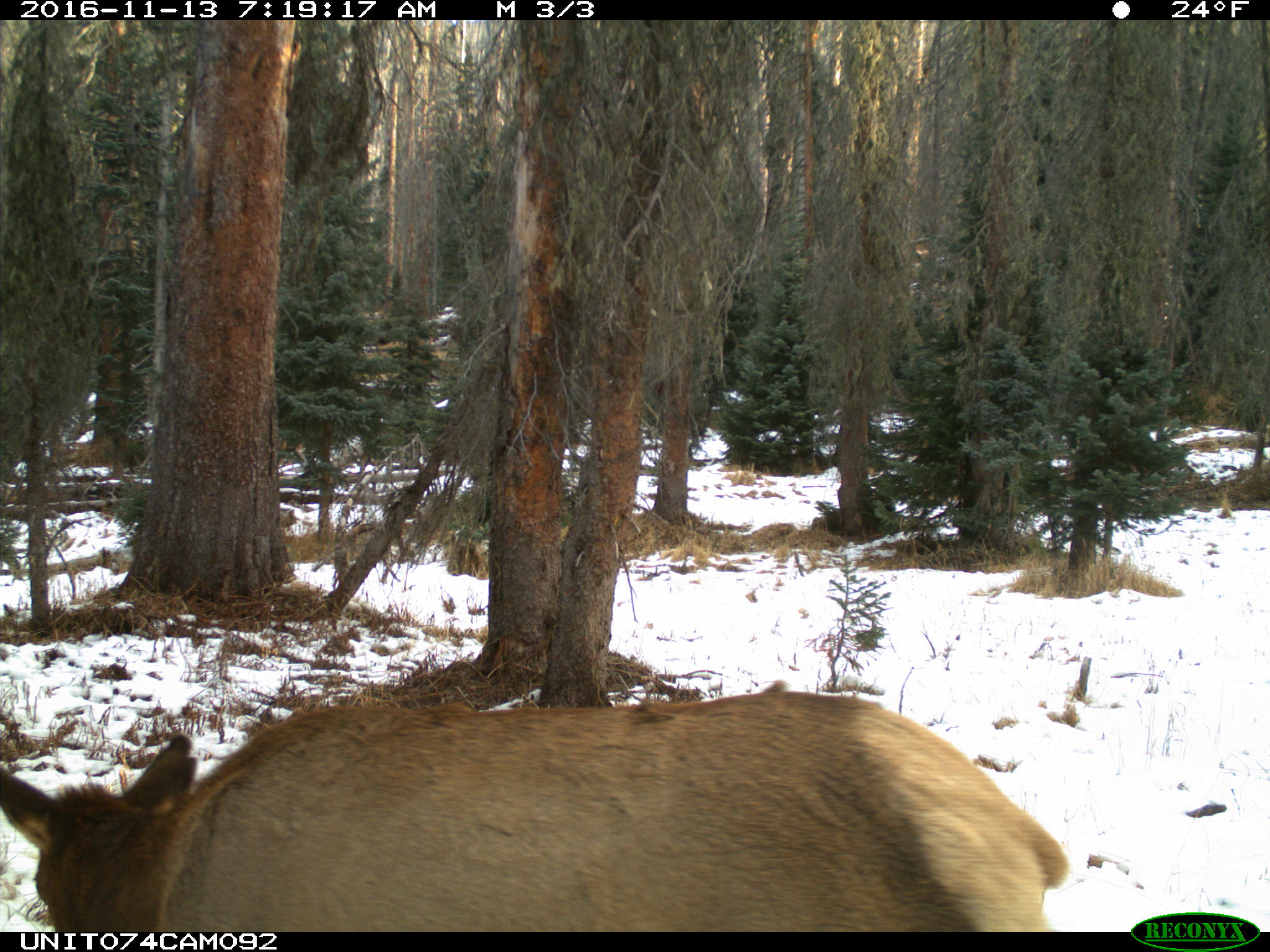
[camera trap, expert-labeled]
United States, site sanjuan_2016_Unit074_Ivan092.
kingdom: Animalia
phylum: Chordata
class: Mammalia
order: Artiodactyla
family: Cervidae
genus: Cervus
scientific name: Cervus elaphus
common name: red deer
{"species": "Cervus elaphus (red deer)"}